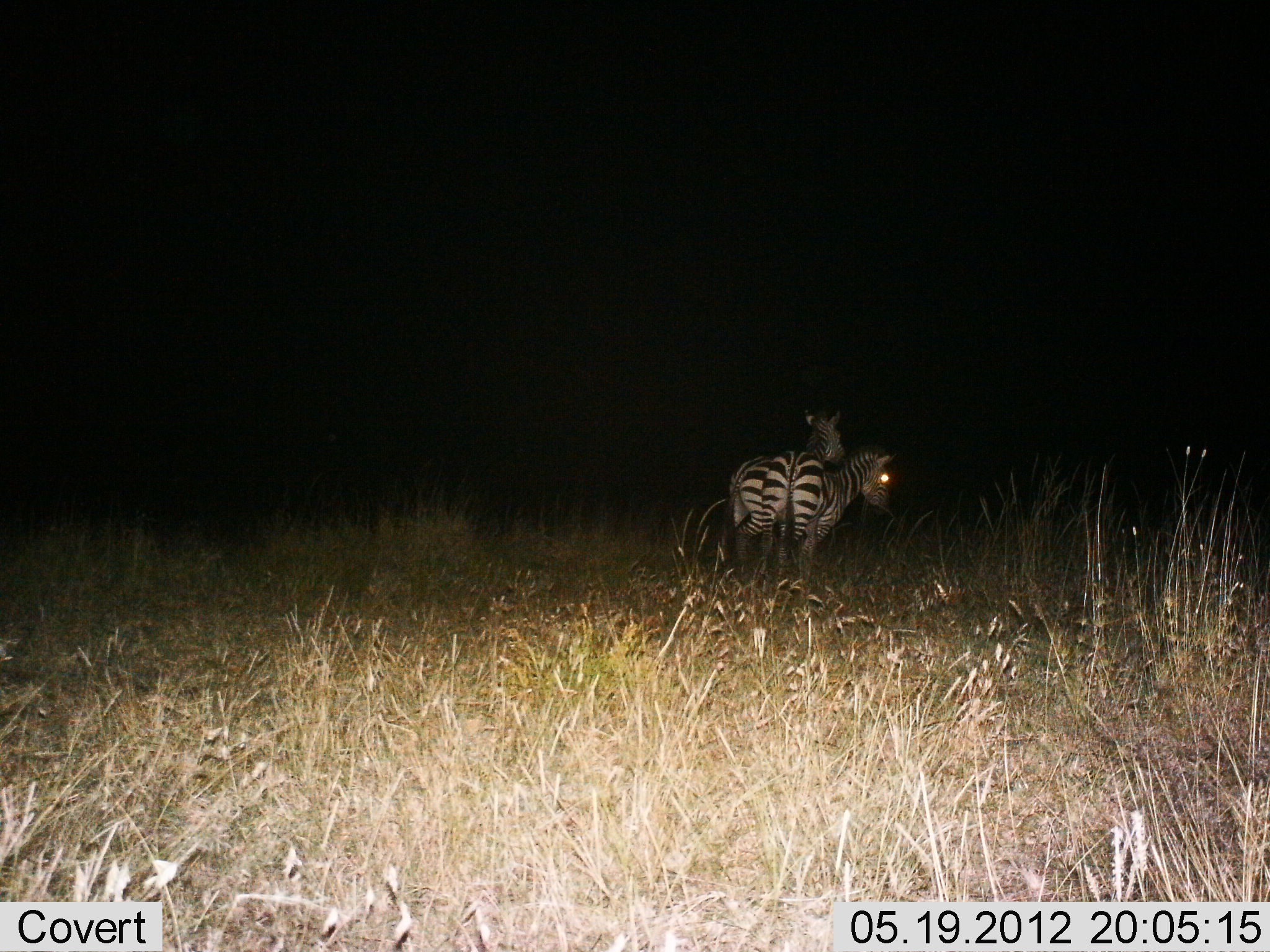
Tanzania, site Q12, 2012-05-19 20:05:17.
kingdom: Animalia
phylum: Chordata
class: Mammalia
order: Perissodactyla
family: Equidae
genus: Equus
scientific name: Equus quagga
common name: plains zebra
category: zebra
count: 2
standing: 100%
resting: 0%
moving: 10%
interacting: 0%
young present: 0%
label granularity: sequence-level